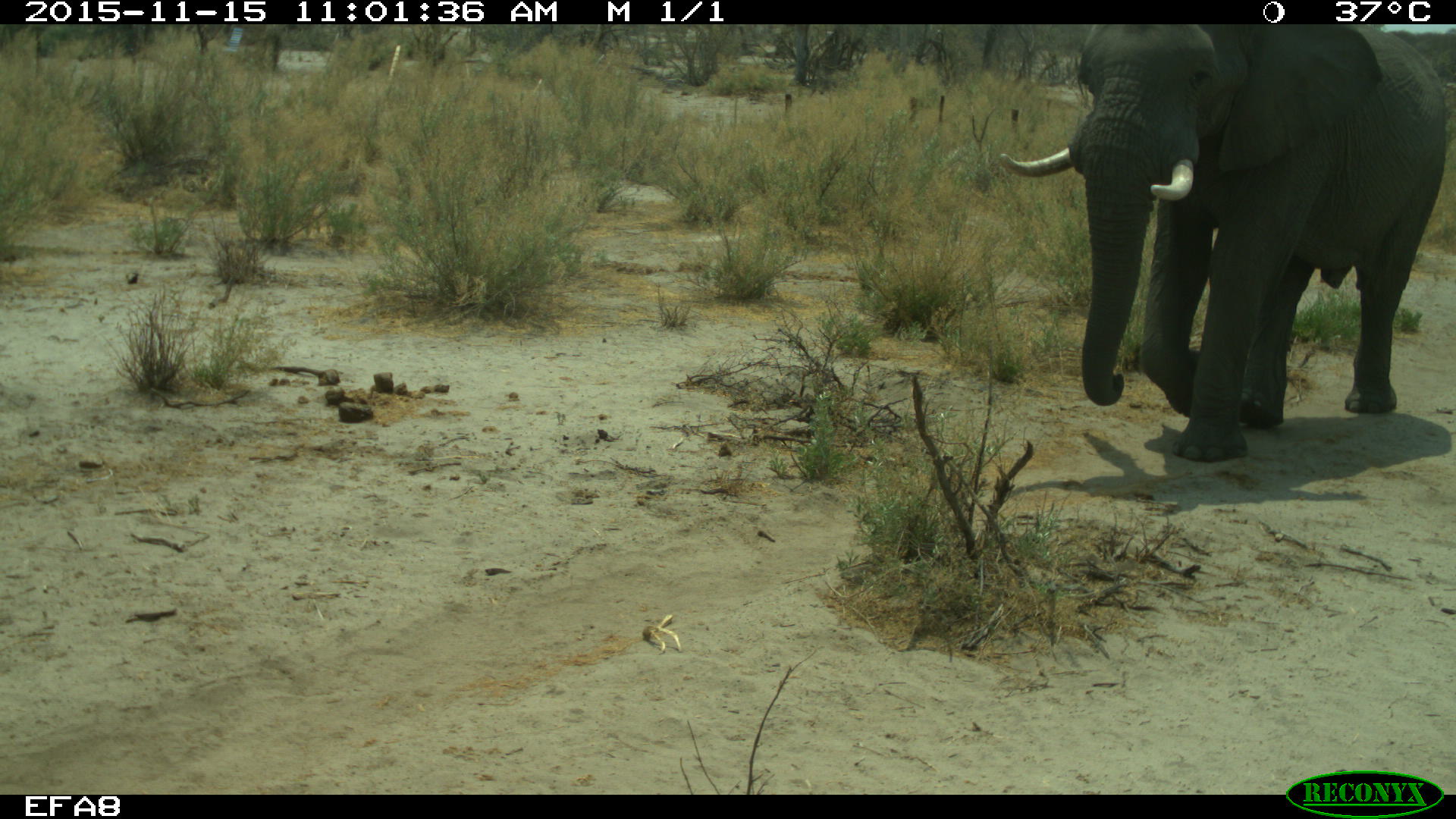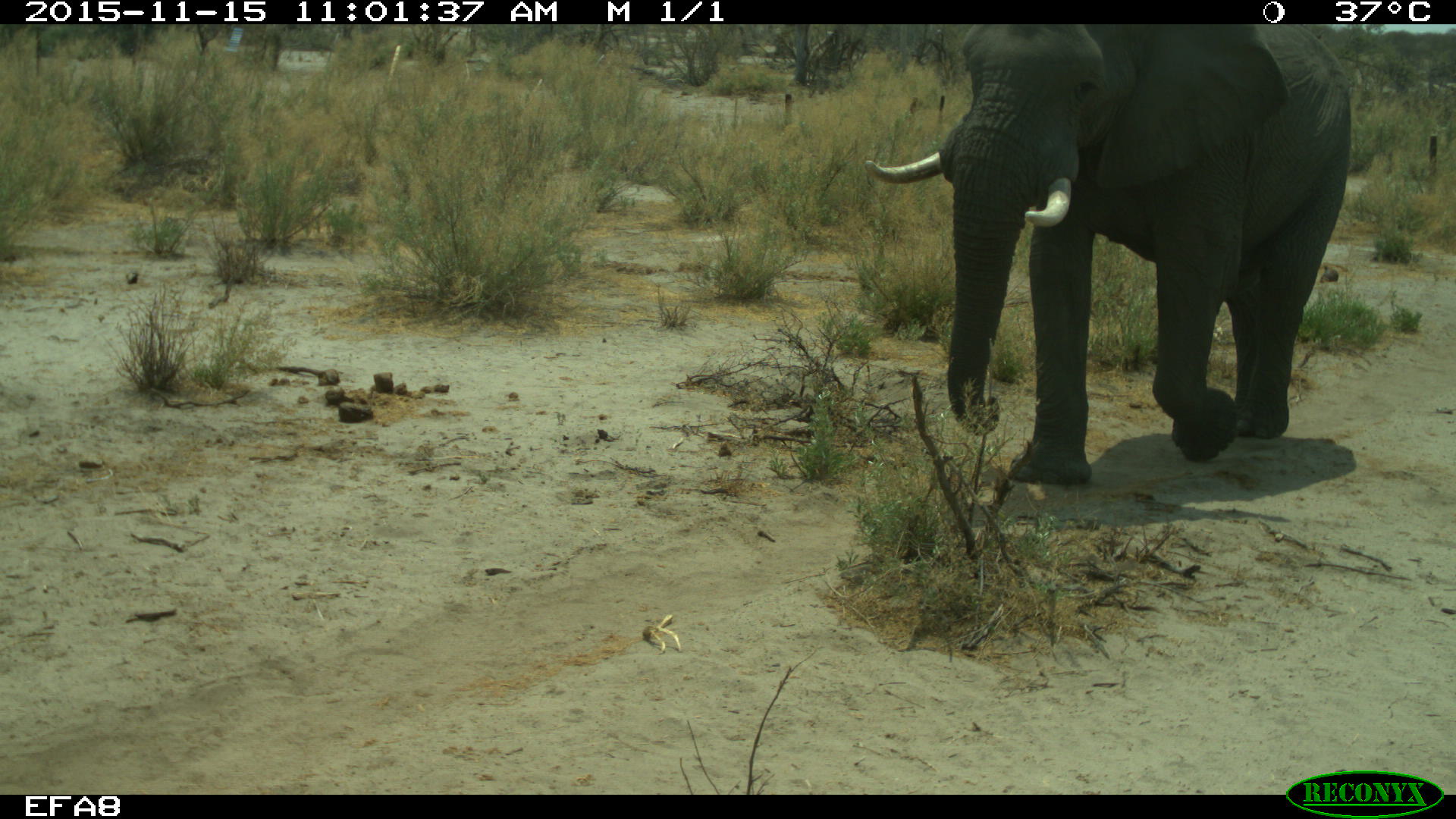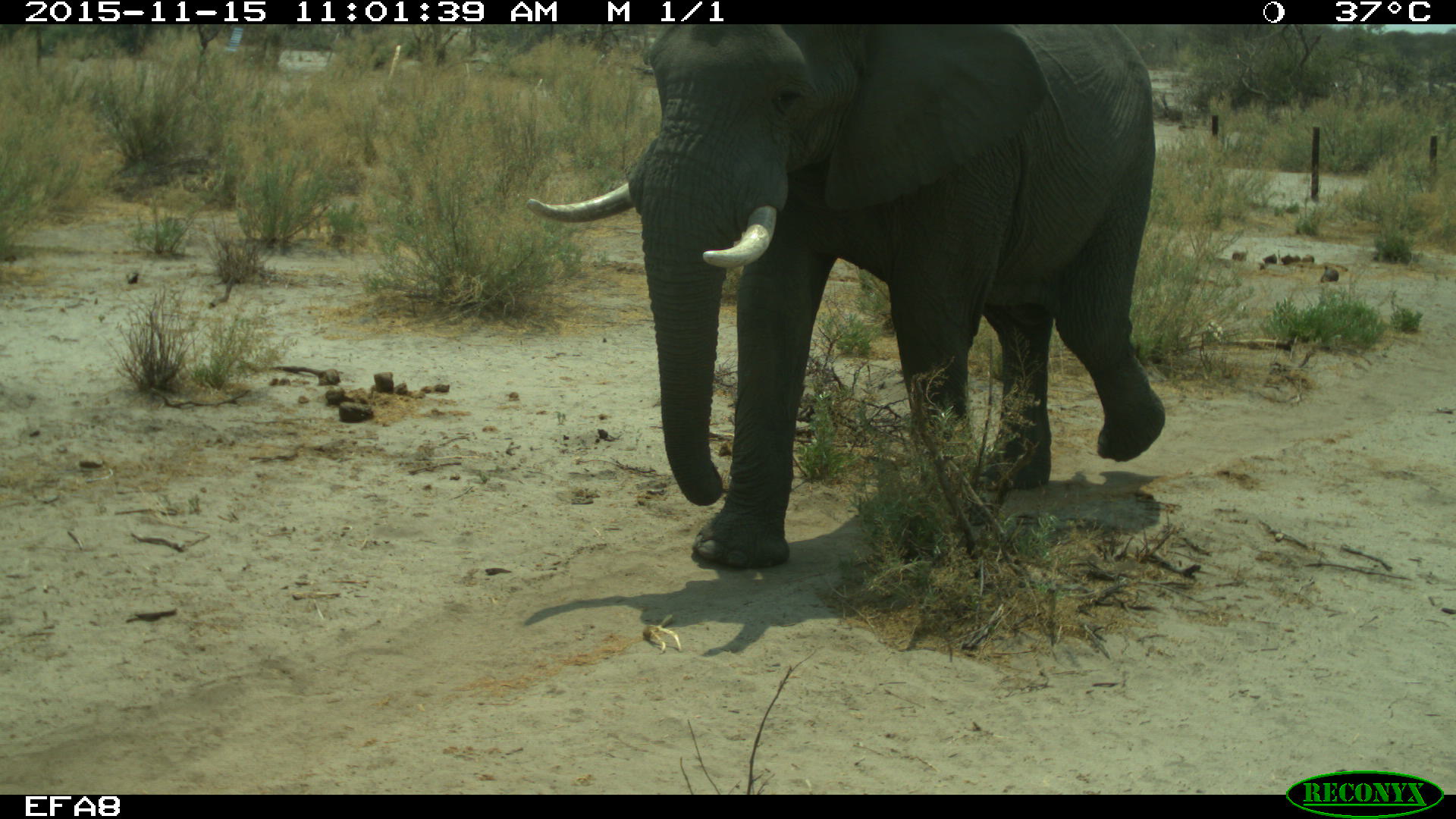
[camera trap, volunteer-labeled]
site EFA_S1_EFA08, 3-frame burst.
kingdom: Animalia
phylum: Chordata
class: Mammalia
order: Proboscidea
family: Elephantidae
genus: Loxodonta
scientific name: Loxodonta africana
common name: african bush elephant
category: elephant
Elephant (african bush elephant) (Loxodonta africana), count 1. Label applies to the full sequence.